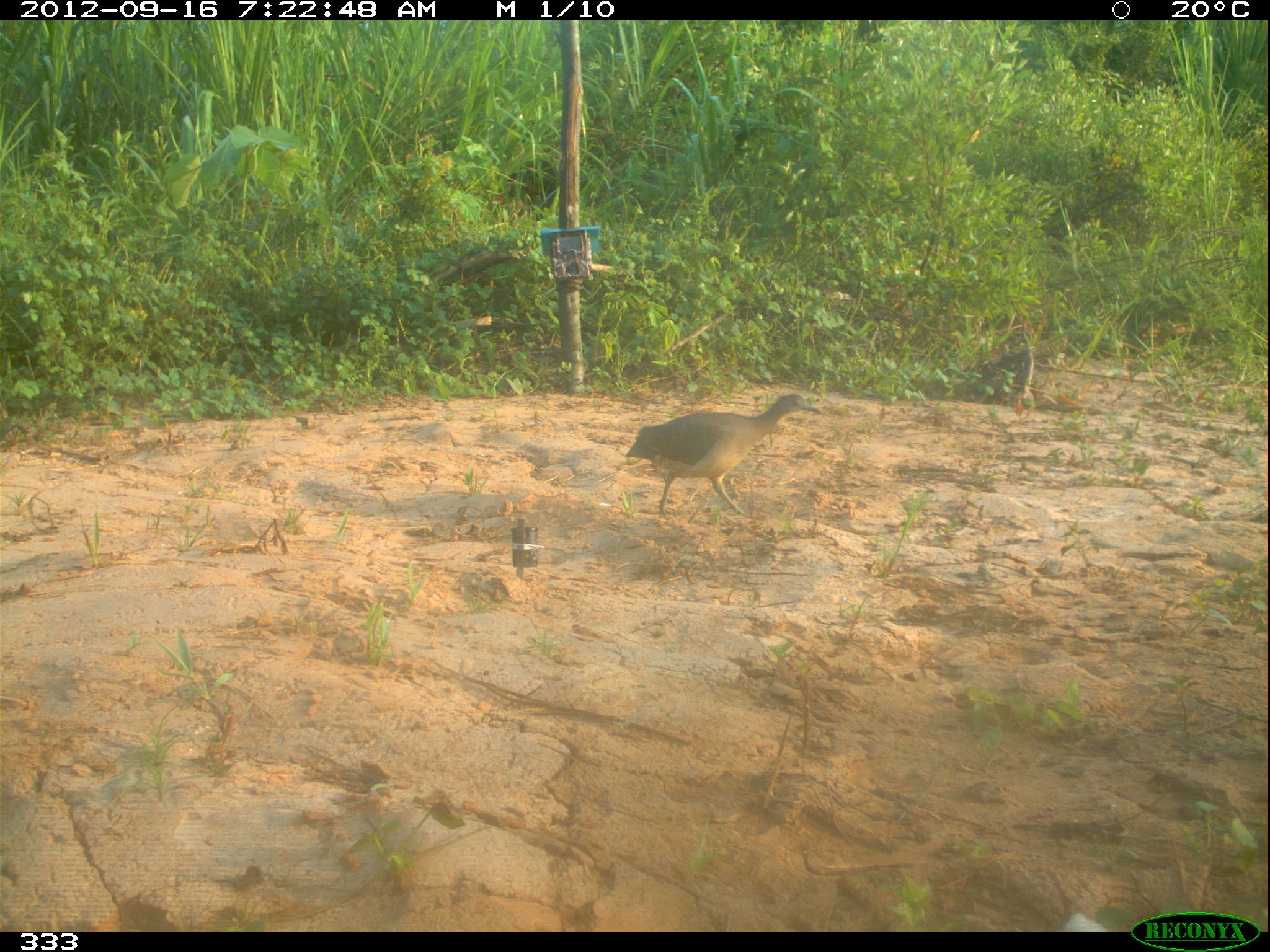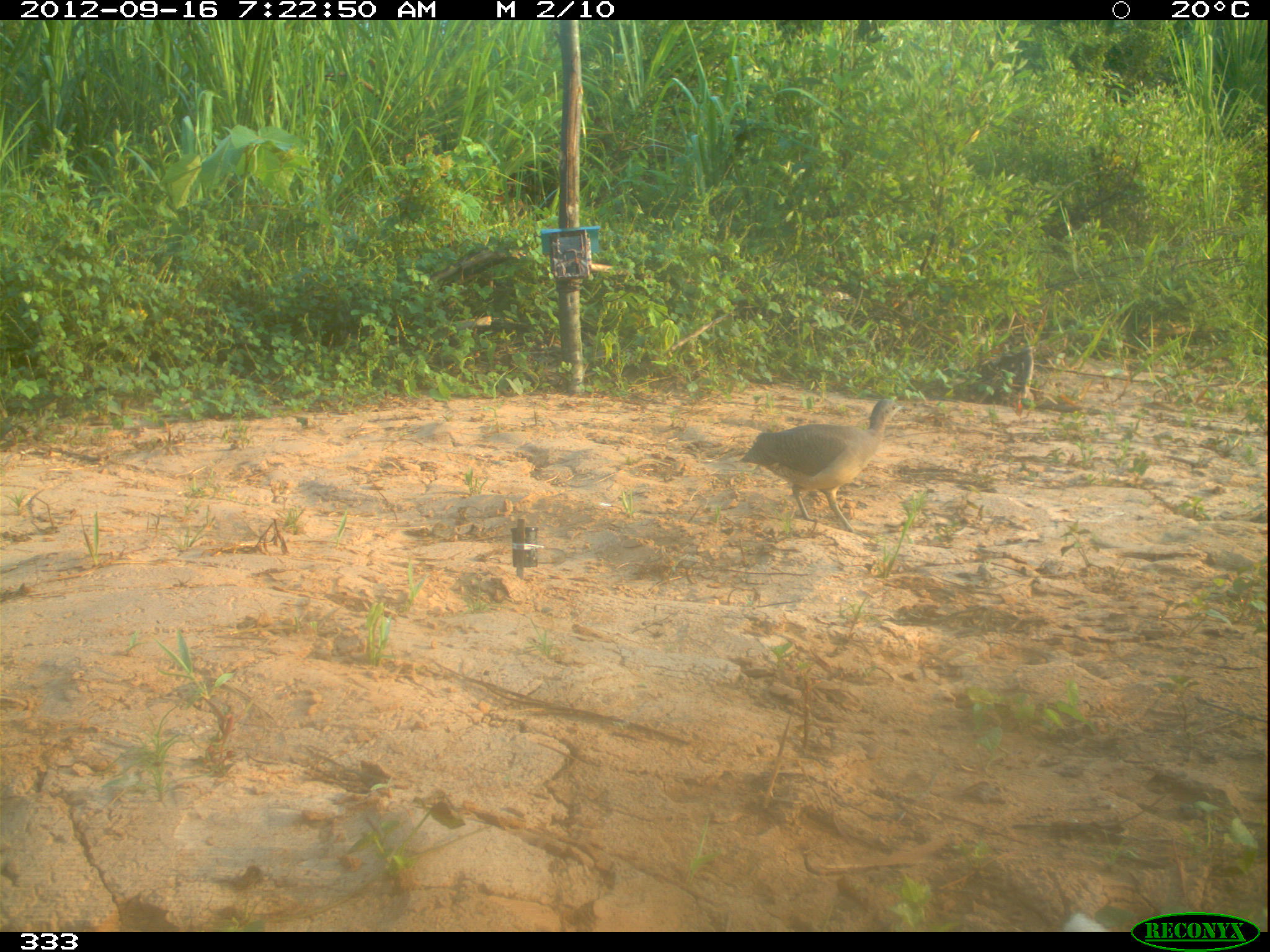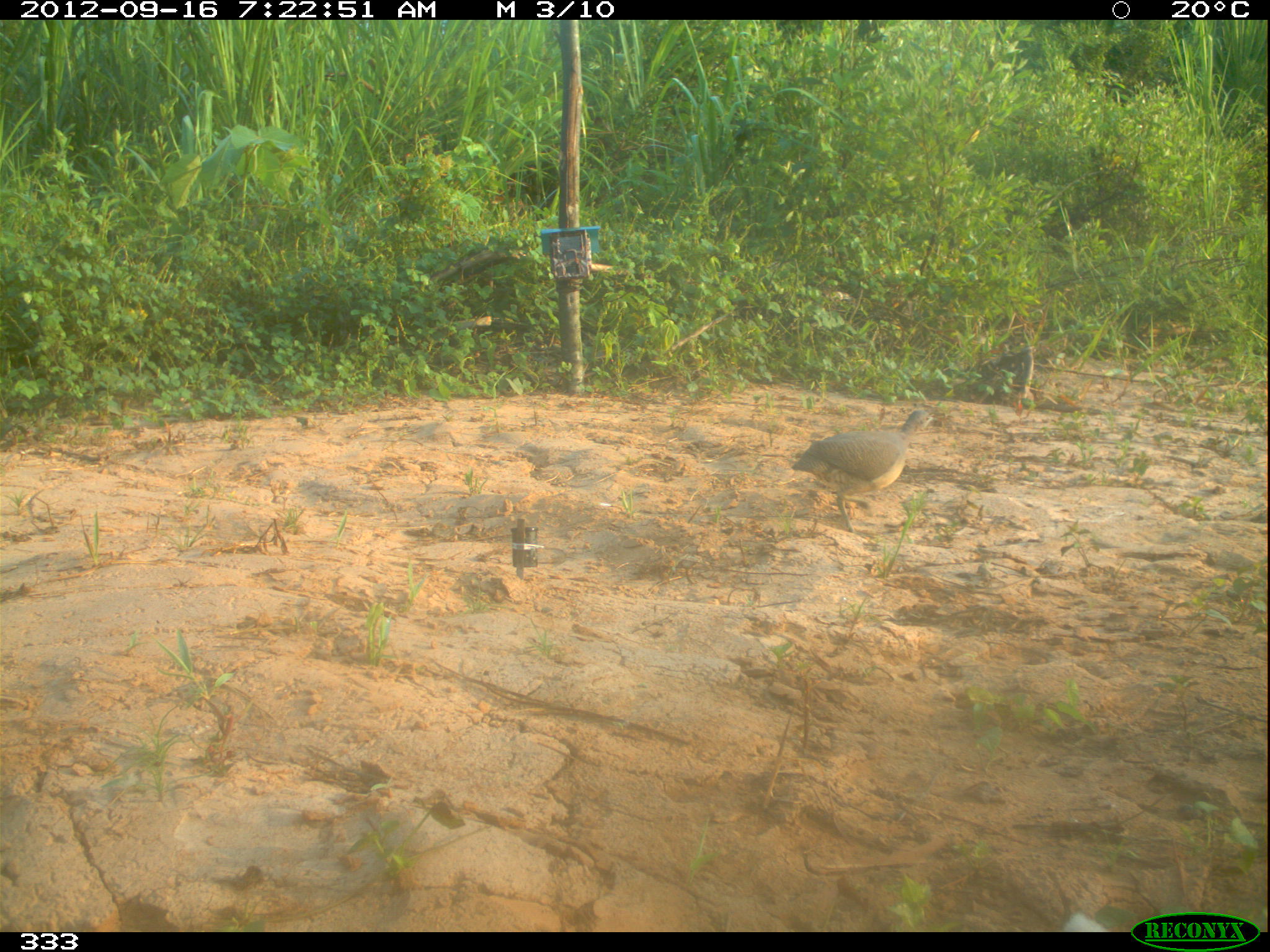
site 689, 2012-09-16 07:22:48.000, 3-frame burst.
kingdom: Animalia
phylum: Chordata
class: Aves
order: Galliformes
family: Phasianidae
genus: Alectoris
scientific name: Alectoris rufa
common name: red-legged partridge